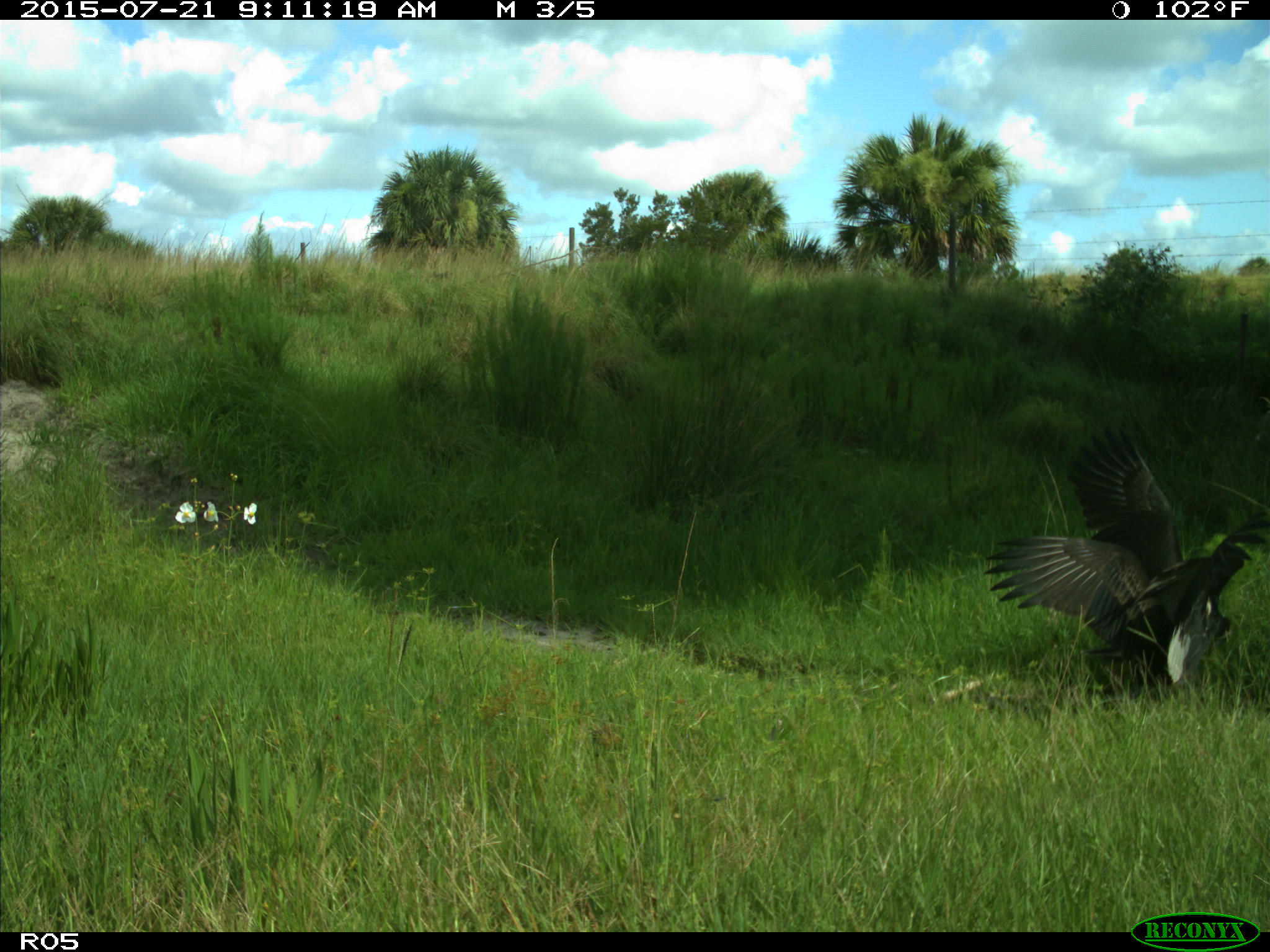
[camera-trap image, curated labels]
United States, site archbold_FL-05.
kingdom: Animalia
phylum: Chordata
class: Aves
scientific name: Aves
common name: birds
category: unidentified bird